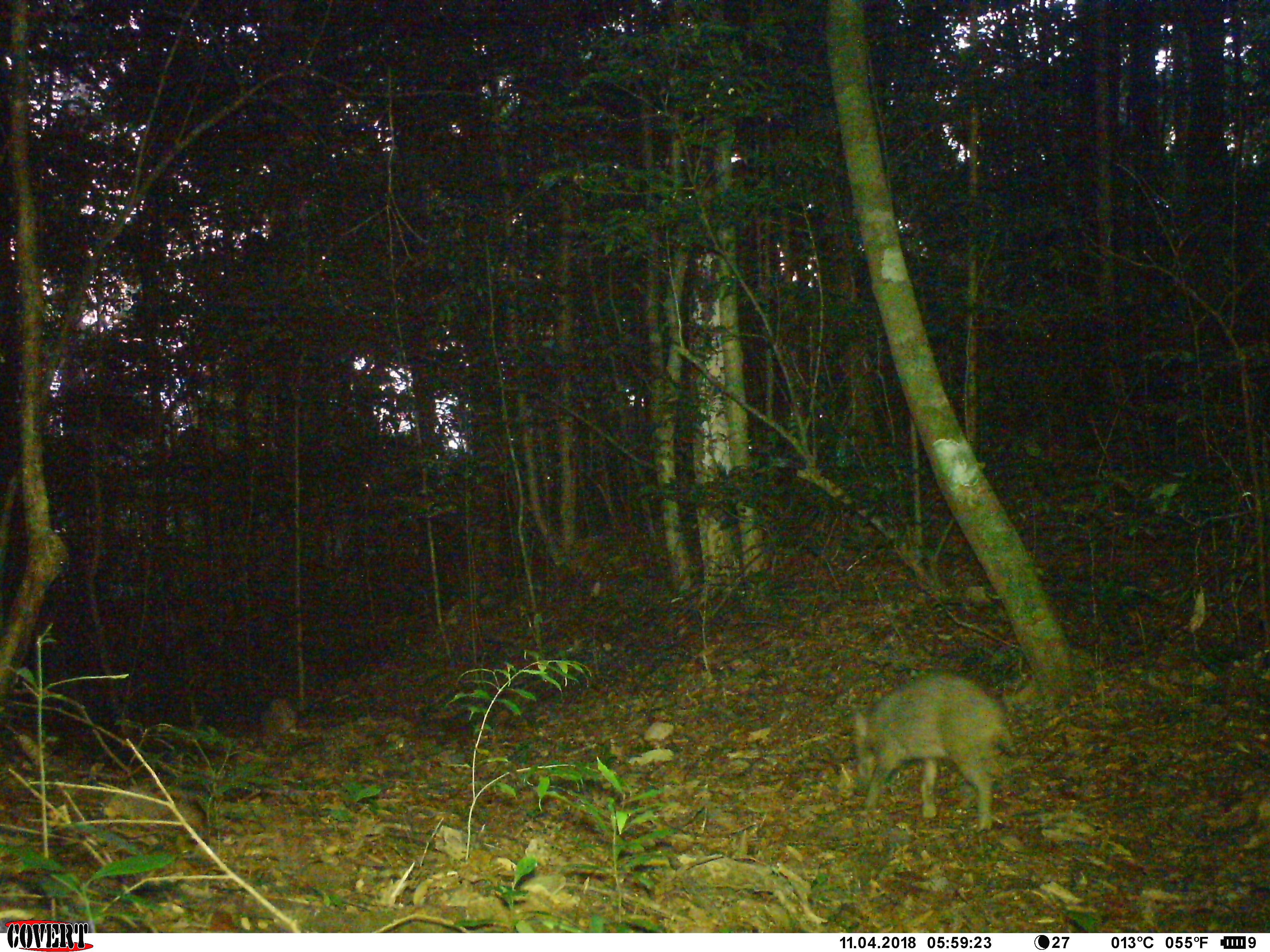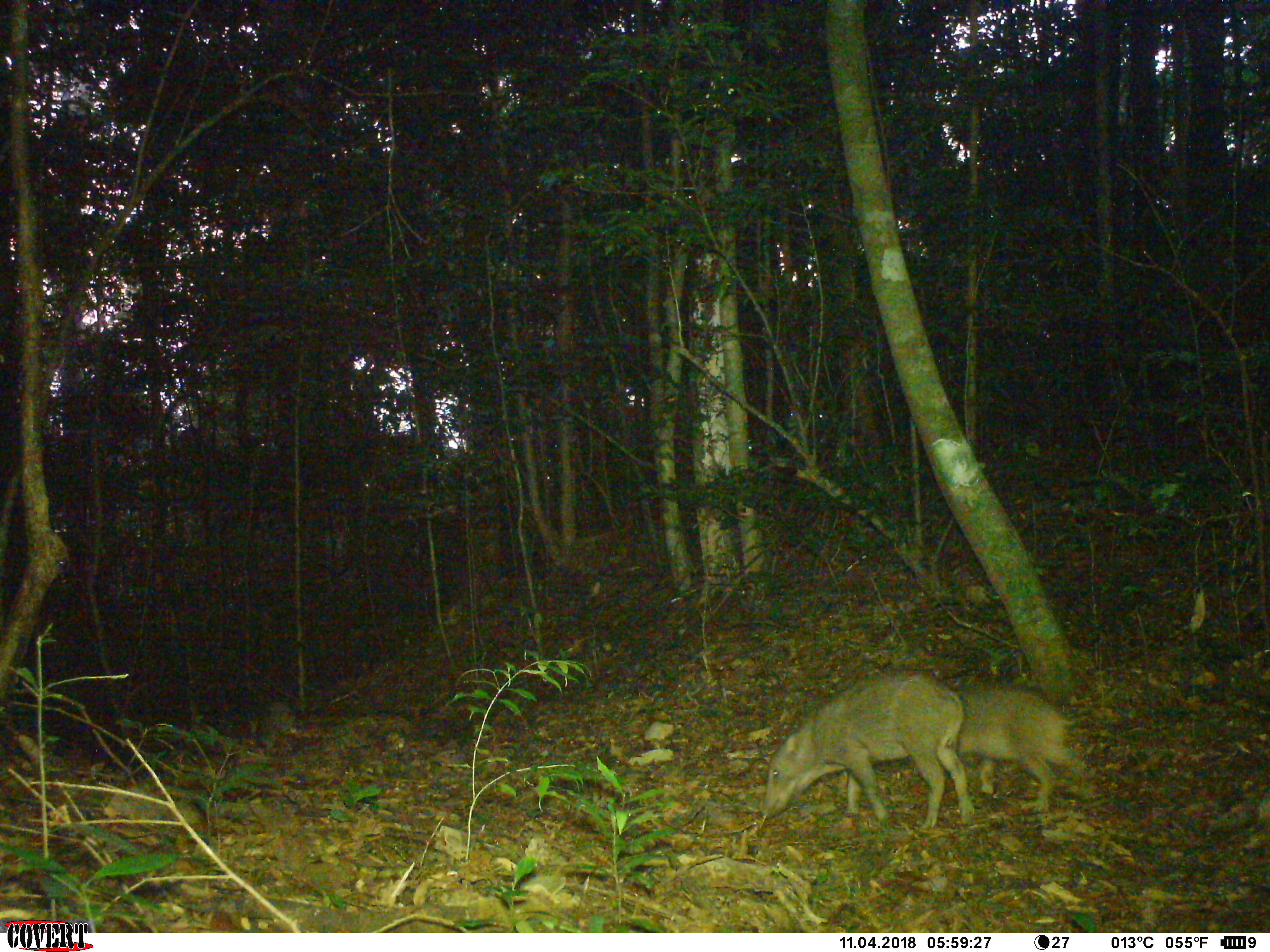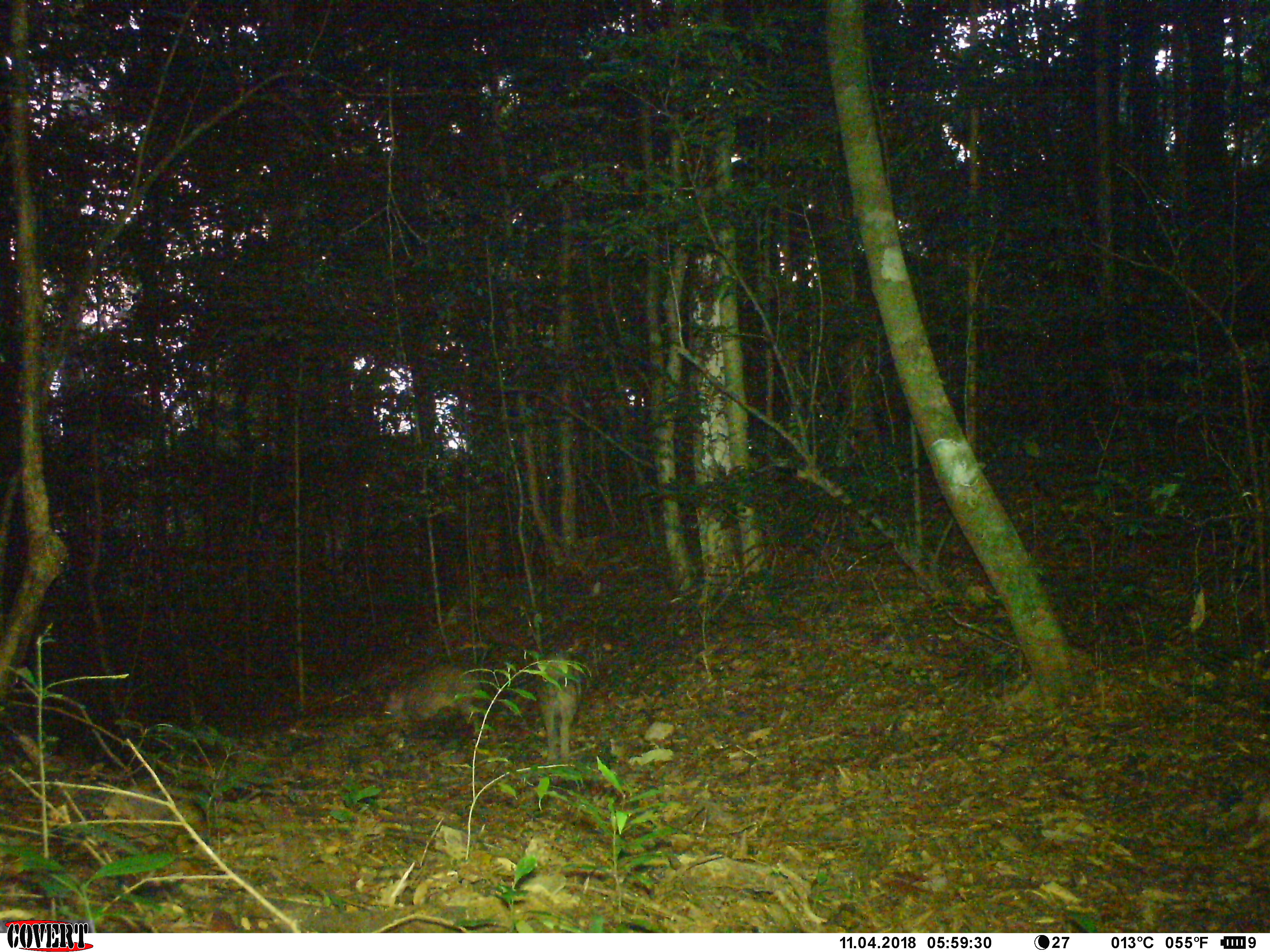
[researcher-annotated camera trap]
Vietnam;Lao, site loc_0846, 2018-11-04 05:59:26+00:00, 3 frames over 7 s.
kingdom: Animalia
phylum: Chordata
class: Mammalia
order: Artiodactyla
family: Suidae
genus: Sus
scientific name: Sus scrofa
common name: eurasian wild pig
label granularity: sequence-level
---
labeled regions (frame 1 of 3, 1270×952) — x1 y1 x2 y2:
eurasian wild pig: 853 671 1017 831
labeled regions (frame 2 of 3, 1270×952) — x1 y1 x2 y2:
eurasian wild pig: 760 672 975 829; 956 686 1085 813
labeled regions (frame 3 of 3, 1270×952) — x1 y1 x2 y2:
eurasian wild pig: 383 663 482 736; 532 647 588 763